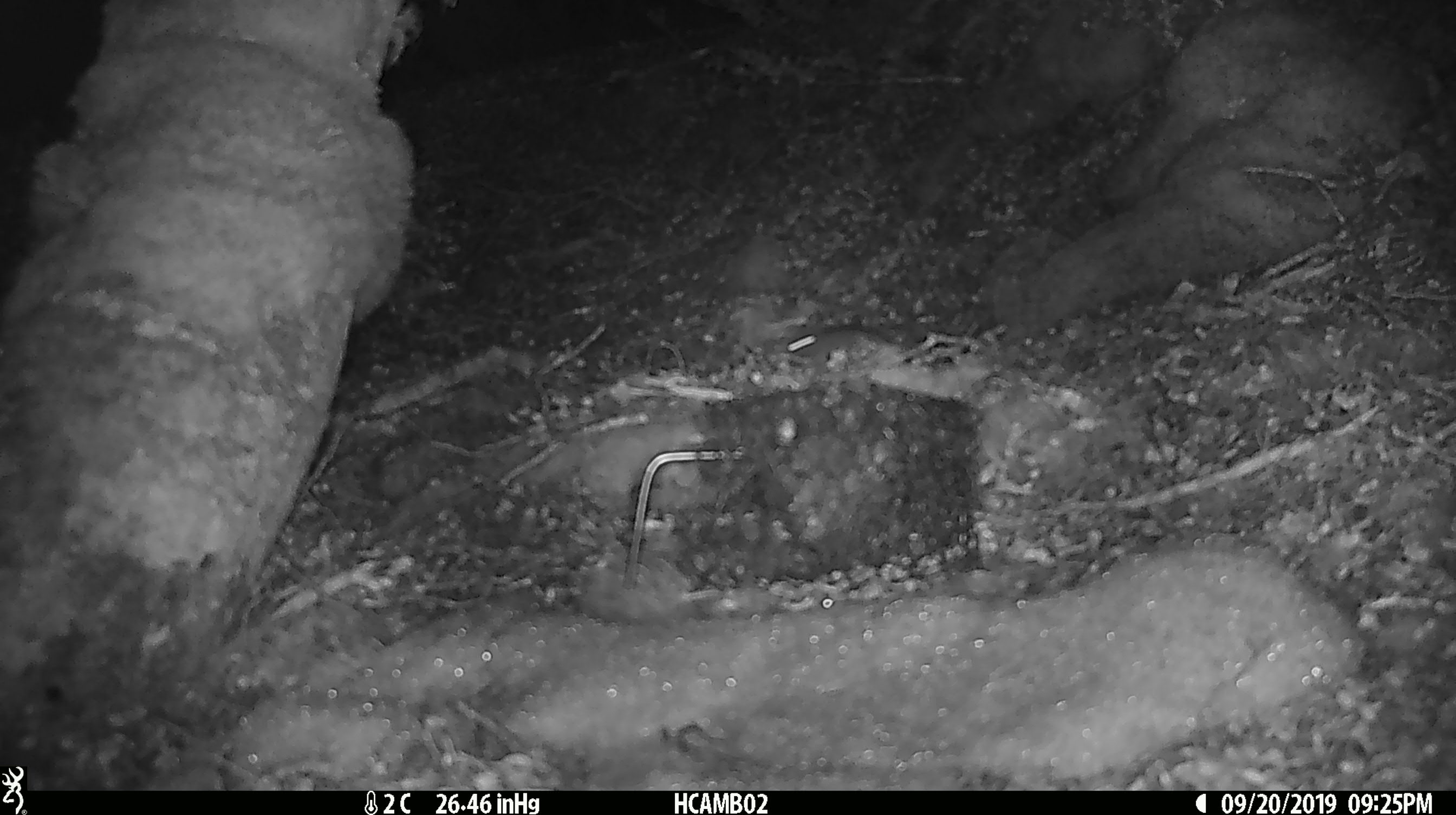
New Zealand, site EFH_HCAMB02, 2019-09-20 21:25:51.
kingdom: Animalia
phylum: Chordata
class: Mammalia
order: Rodentia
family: Muridae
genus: Mus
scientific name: Mus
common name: mouse